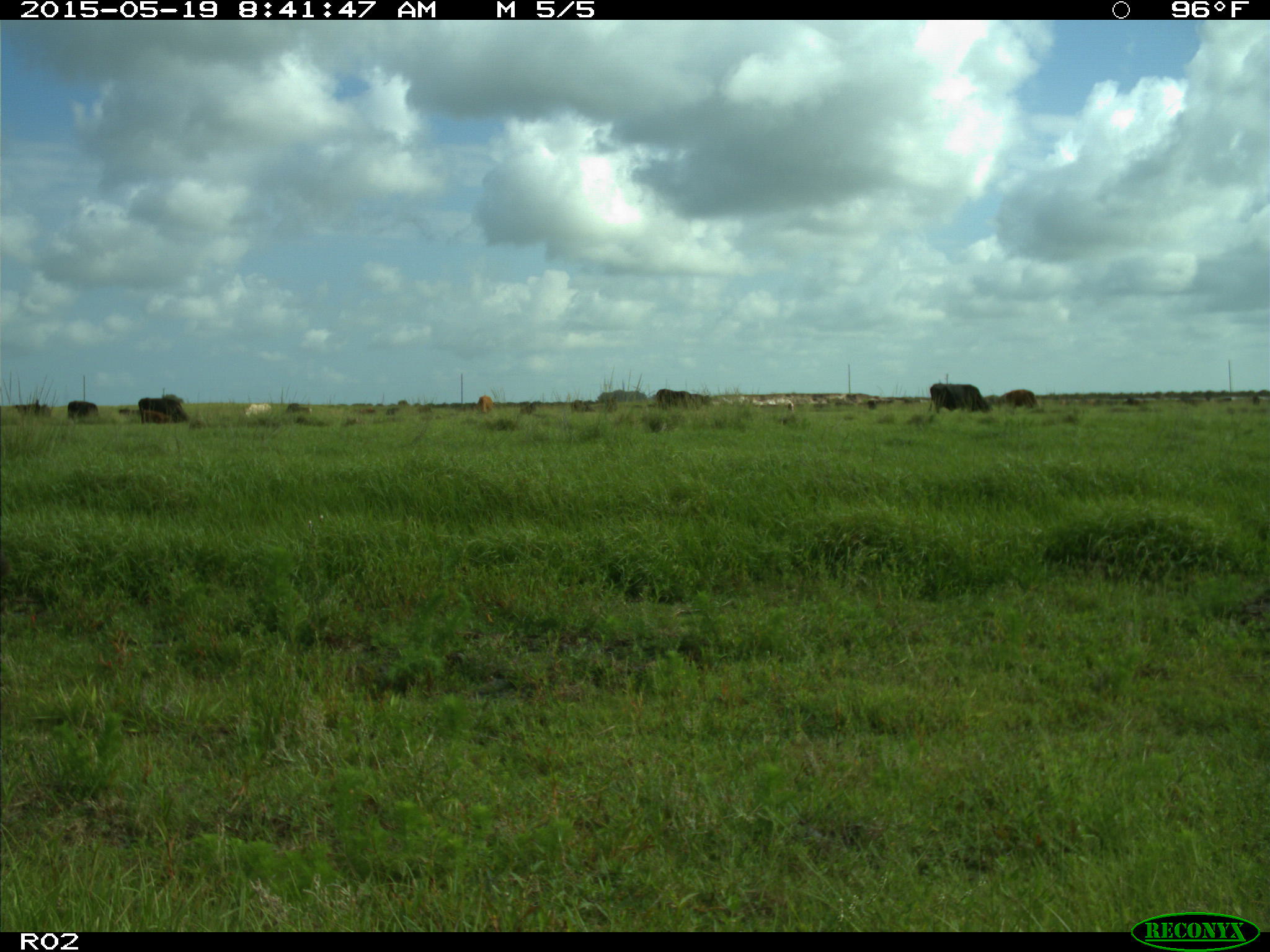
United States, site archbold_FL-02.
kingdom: Animalia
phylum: Chordata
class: Mammalia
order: Artiodactyla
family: Bovidae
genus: Bos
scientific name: Bos taurus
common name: domestic cow